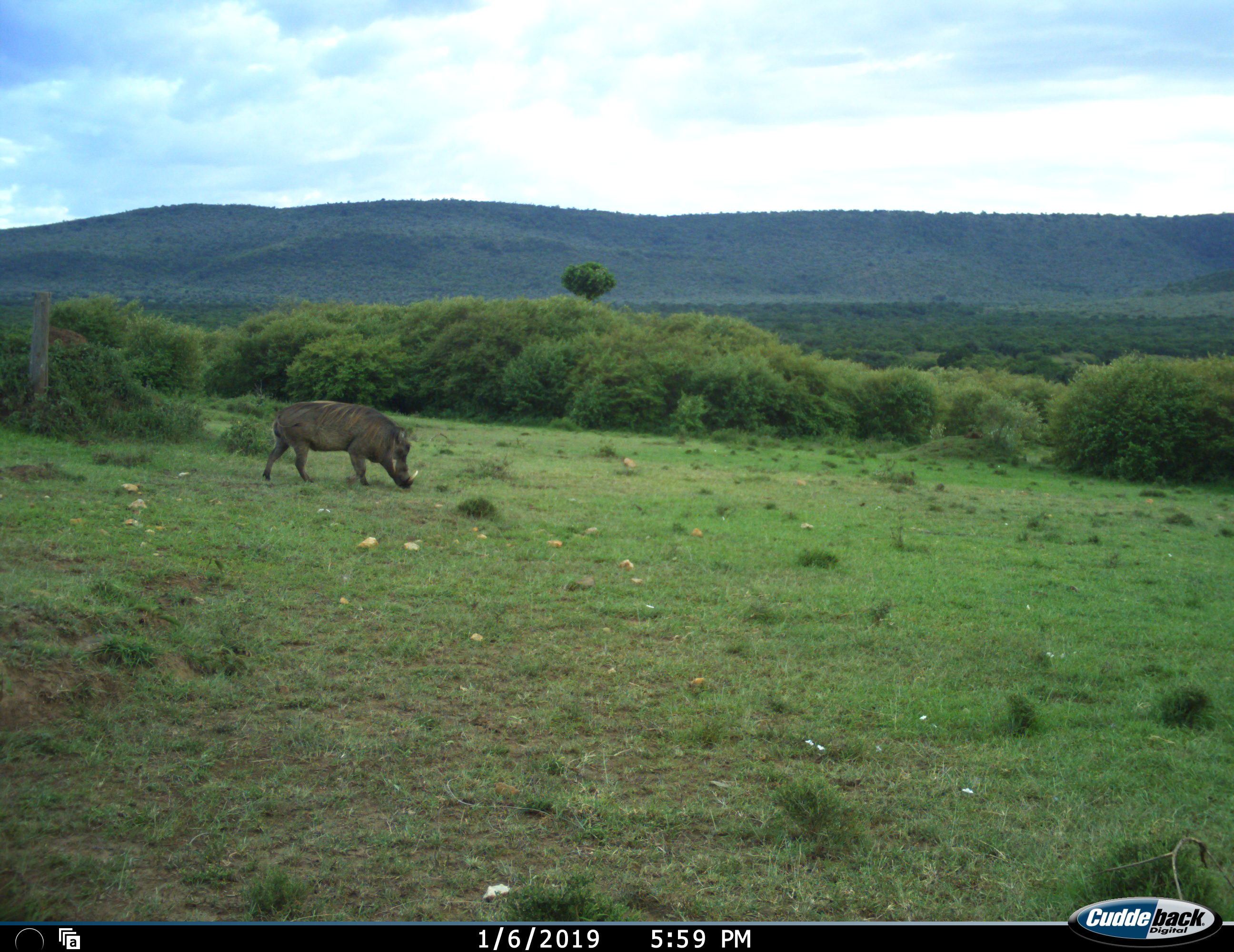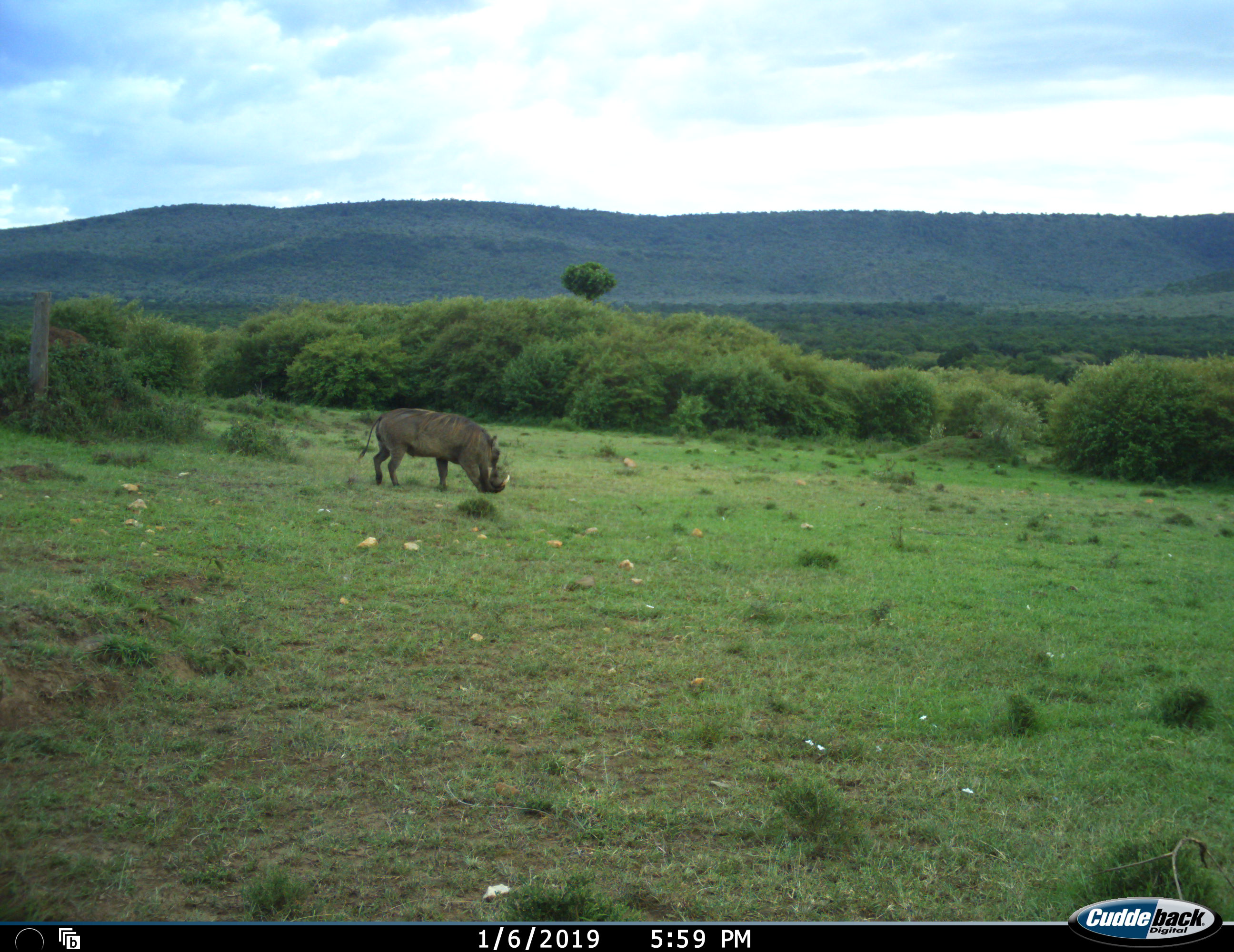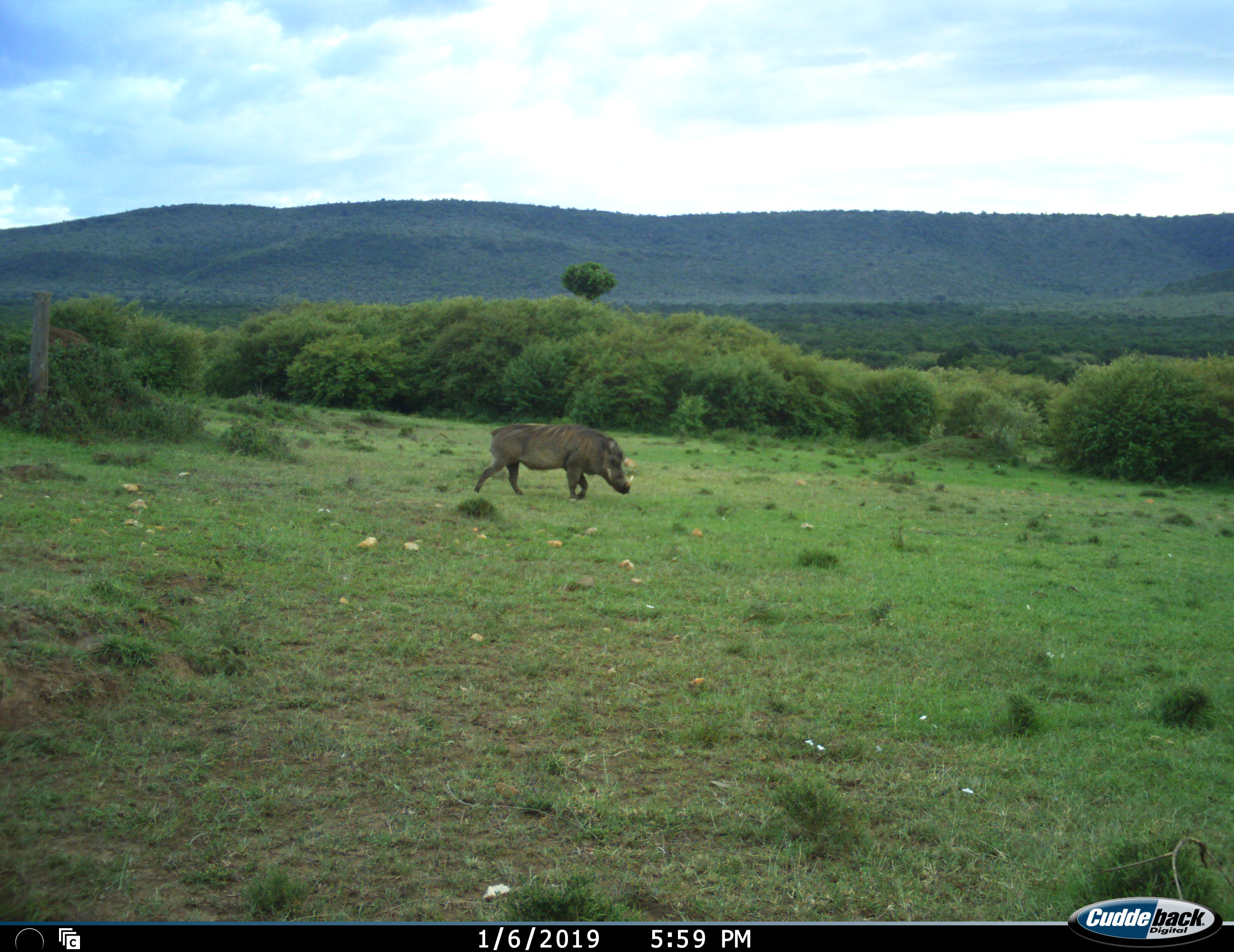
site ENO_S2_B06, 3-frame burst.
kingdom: Animalia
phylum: Chordata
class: Mammalia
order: Artiodactyla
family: Suidae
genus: Phacochoerus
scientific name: Phacochoerus africanus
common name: warthog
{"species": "warthog (Phacochoerus africanus)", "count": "1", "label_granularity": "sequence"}